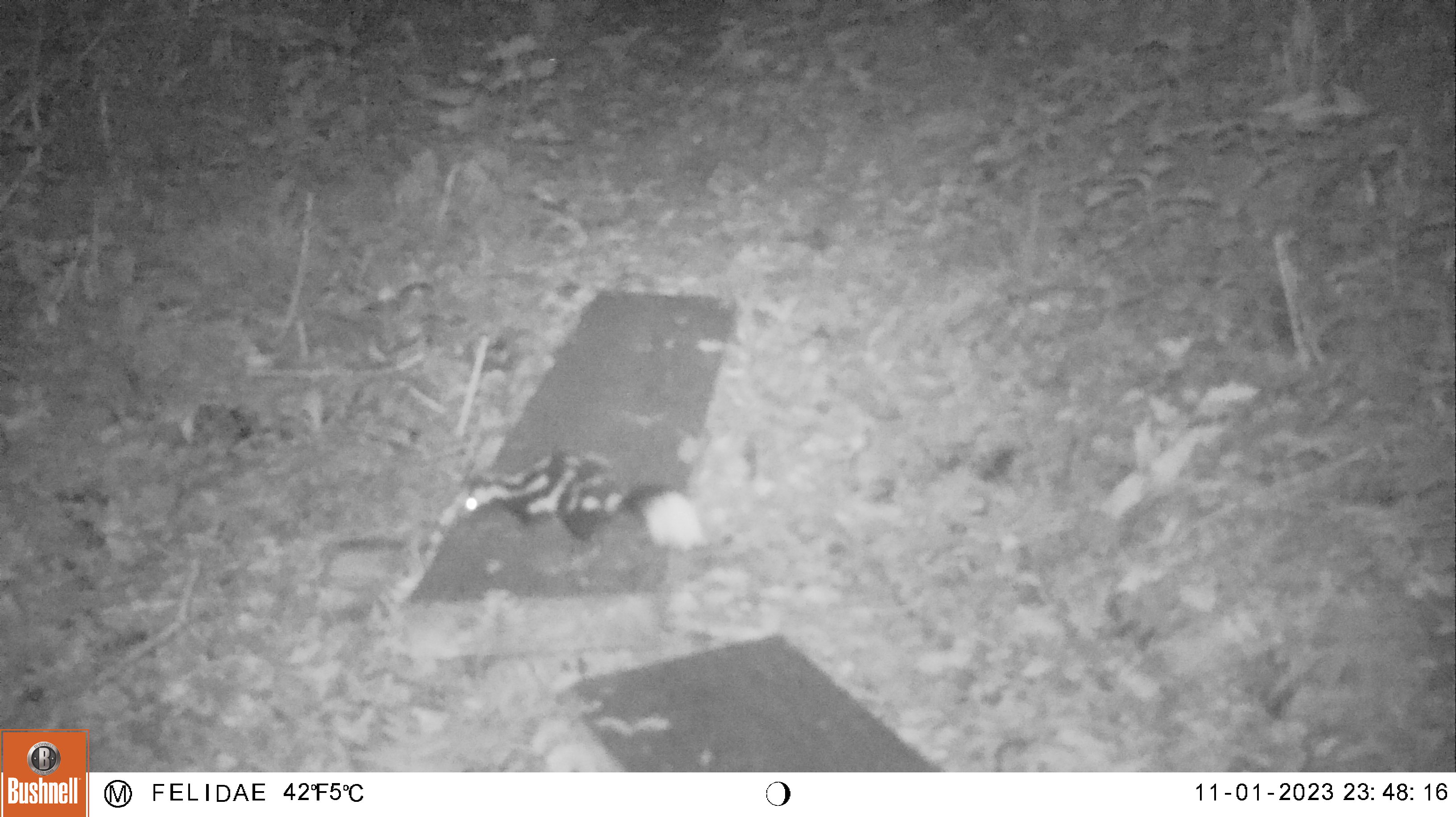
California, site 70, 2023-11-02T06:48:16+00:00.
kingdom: Animalia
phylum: Chordata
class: Mammalia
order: Carnivora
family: Mephitidae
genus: Spilogale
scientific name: Spilogale gracilis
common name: western spotted skunk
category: spotted skunk